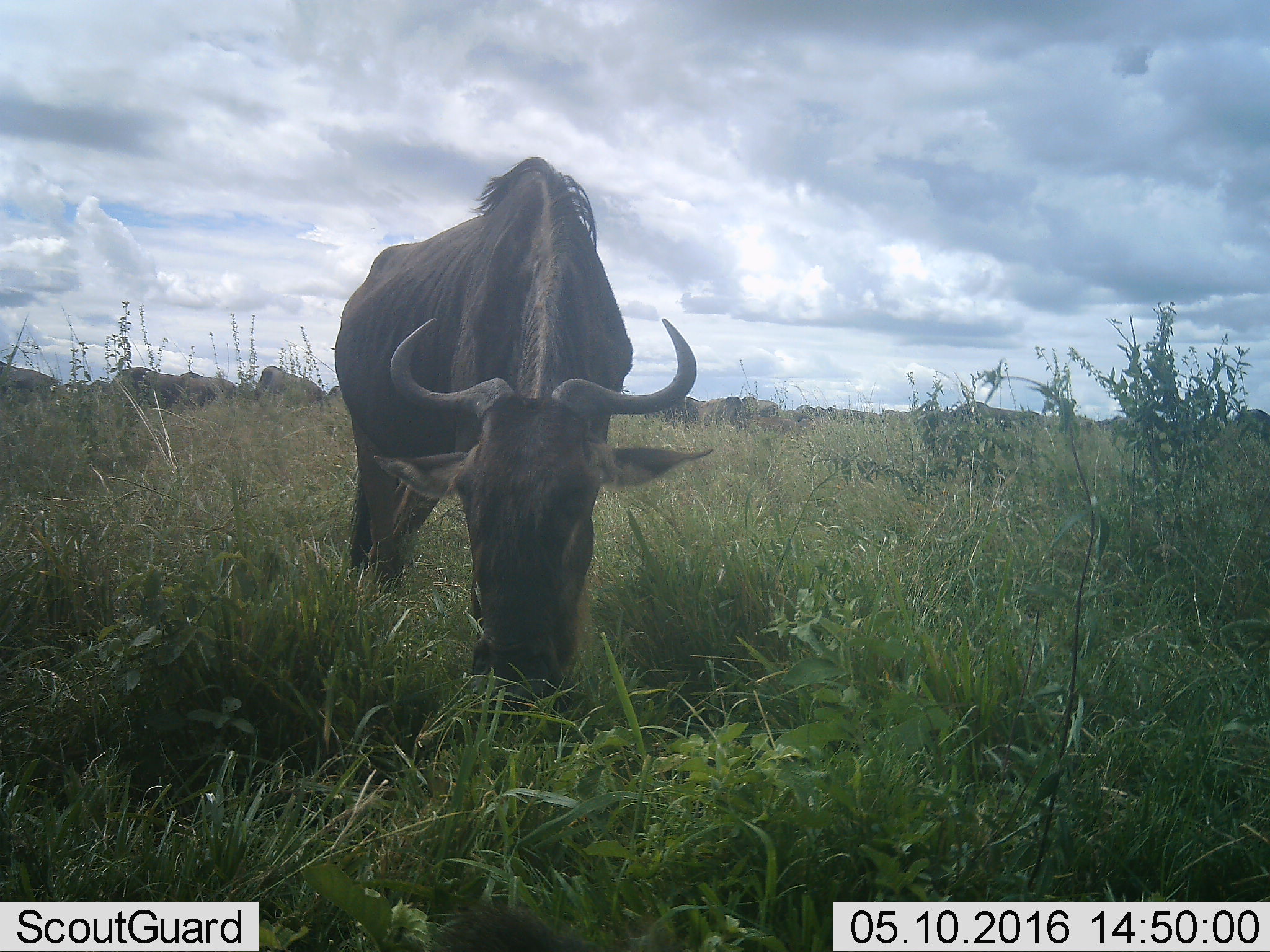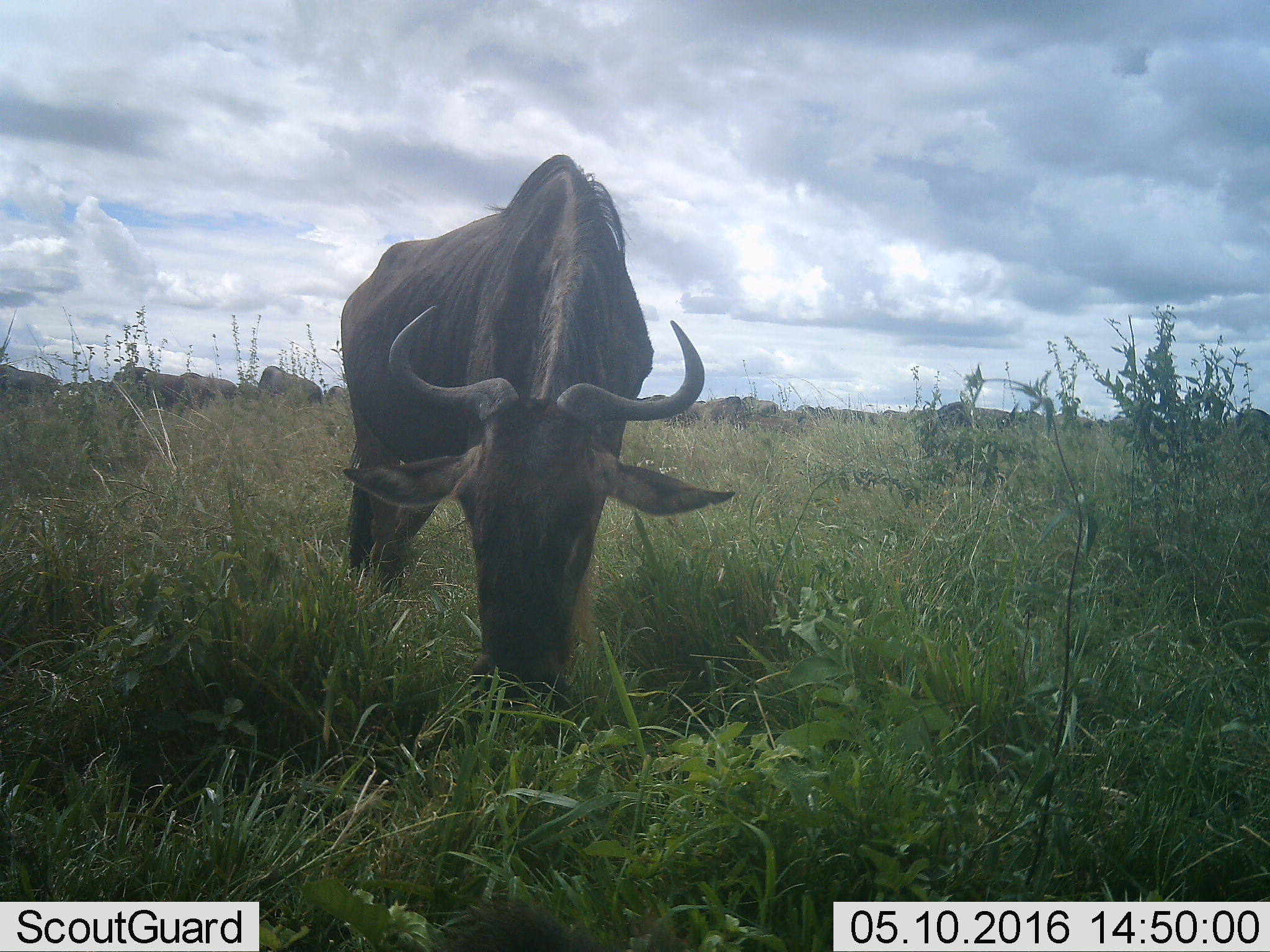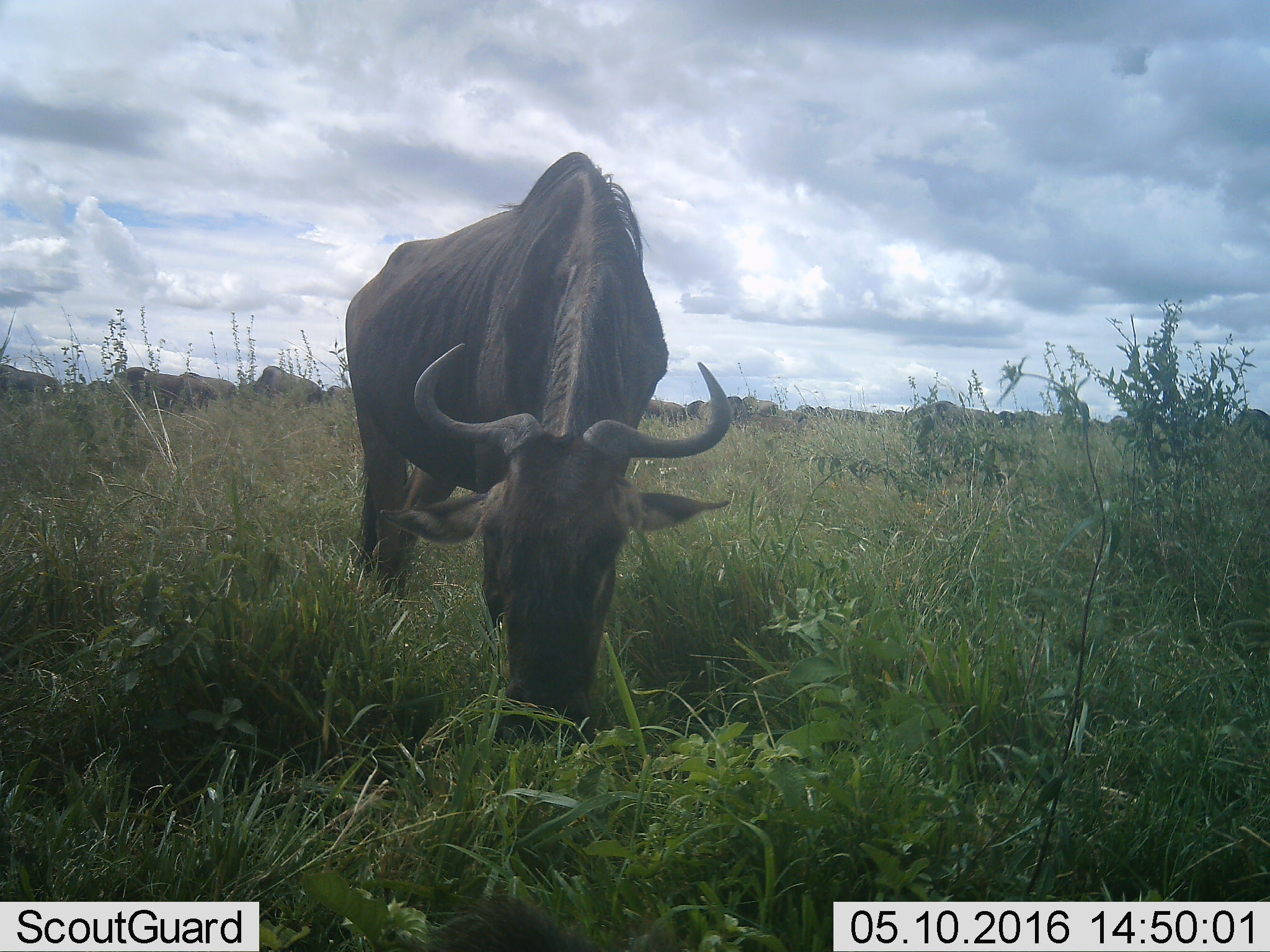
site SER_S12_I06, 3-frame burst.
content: unidentified animal